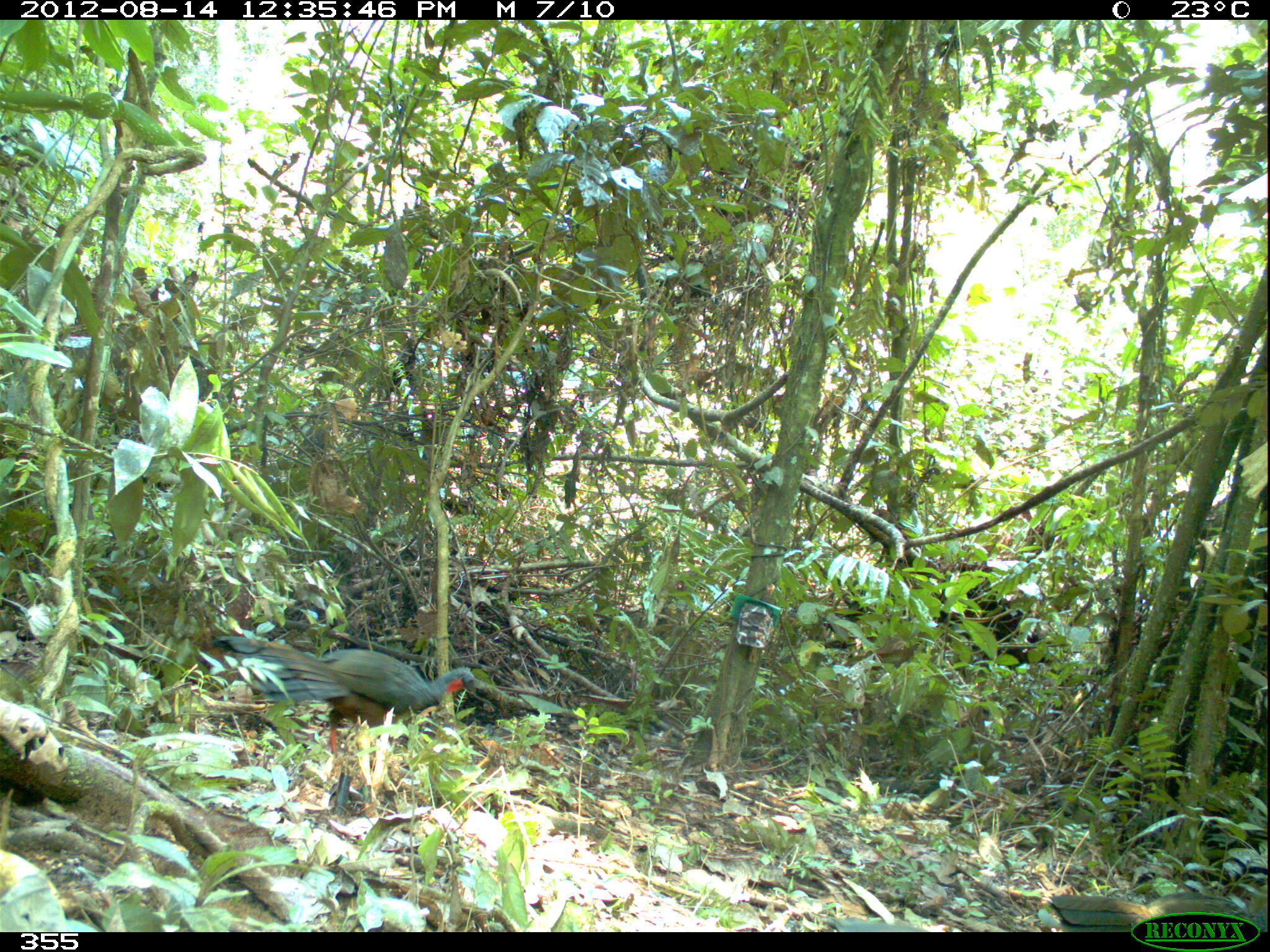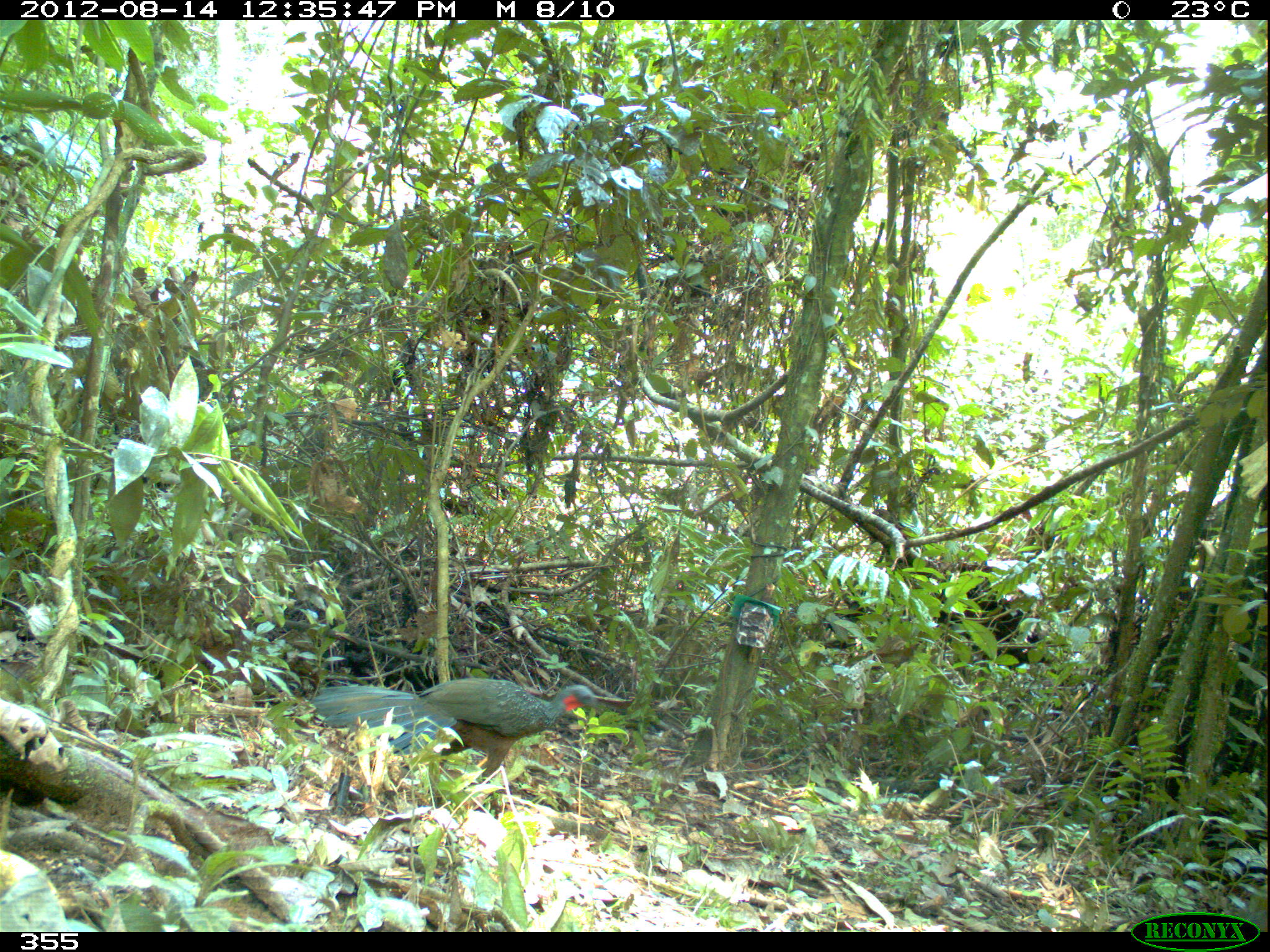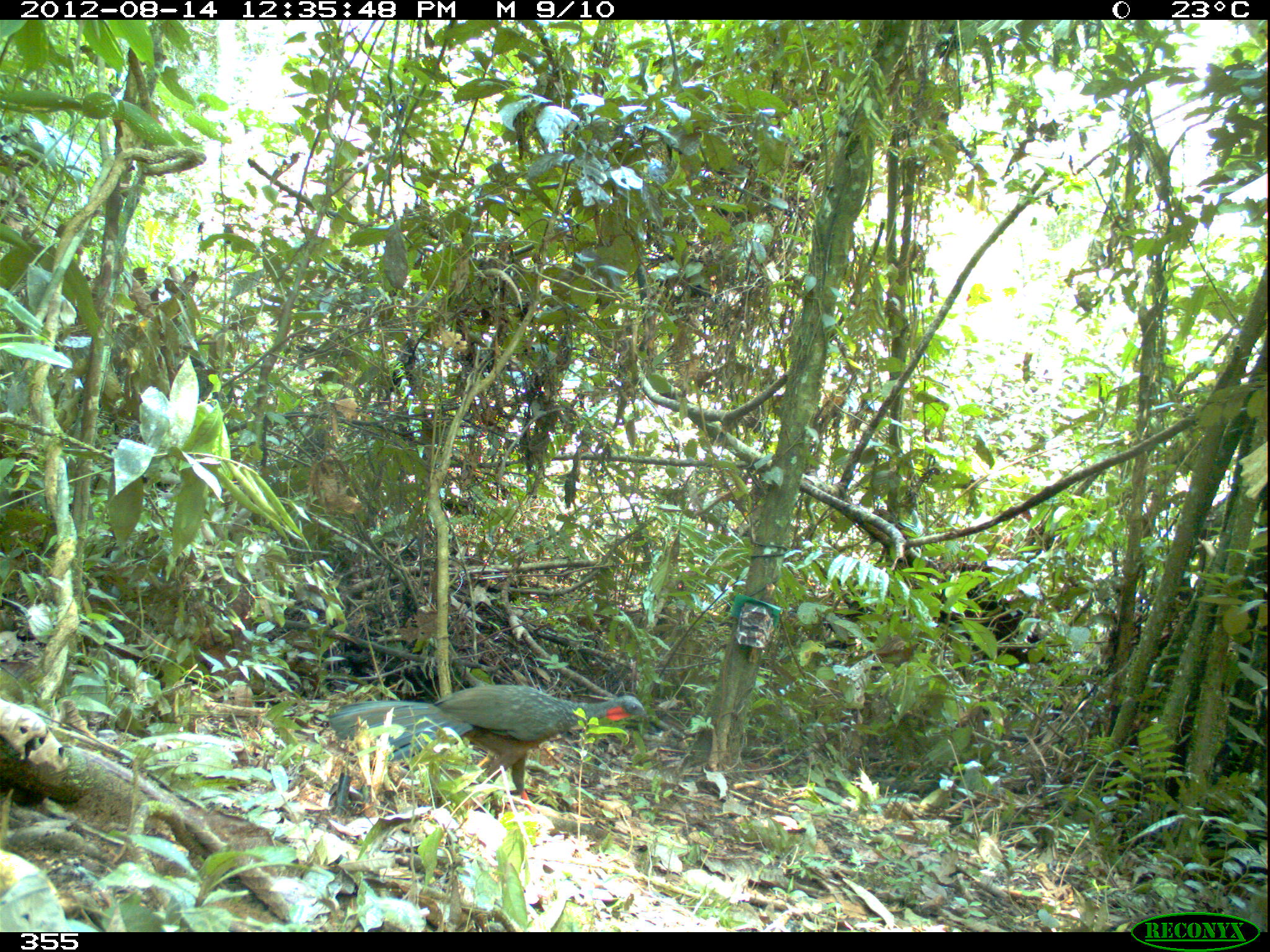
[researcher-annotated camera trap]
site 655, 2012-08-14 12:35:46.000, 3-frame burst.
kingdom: Animalia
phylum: Chordata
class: Aves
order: Galliformes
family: Cracidae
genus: Penelope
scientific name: Penelope jacquacu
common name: spix's guan